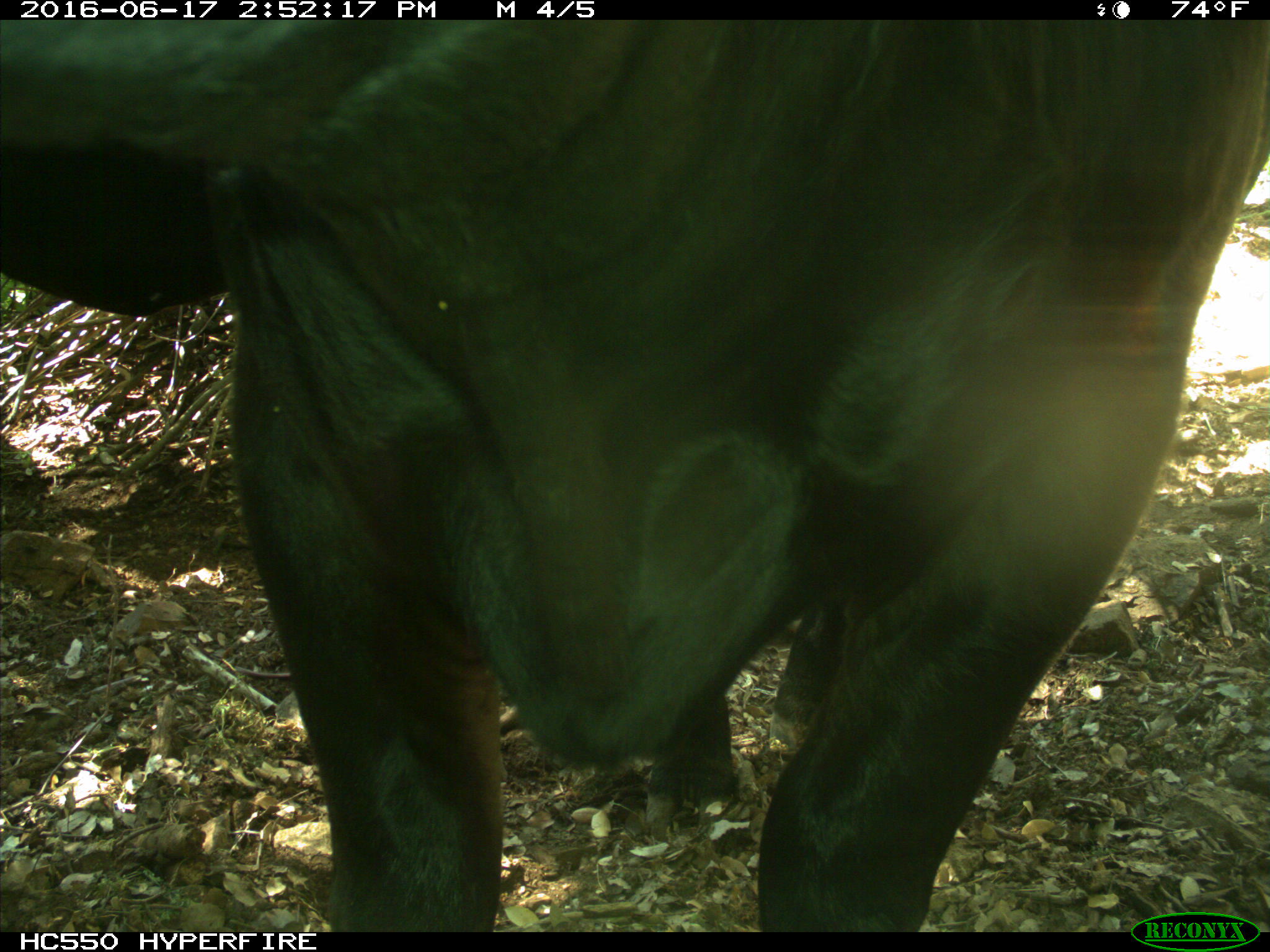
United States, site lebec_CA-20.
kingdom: Animalia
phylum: Chordata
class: Mammalia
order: Artiodactyla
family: Bovidae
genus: Bos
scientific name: Bos taurus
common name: domestic cow